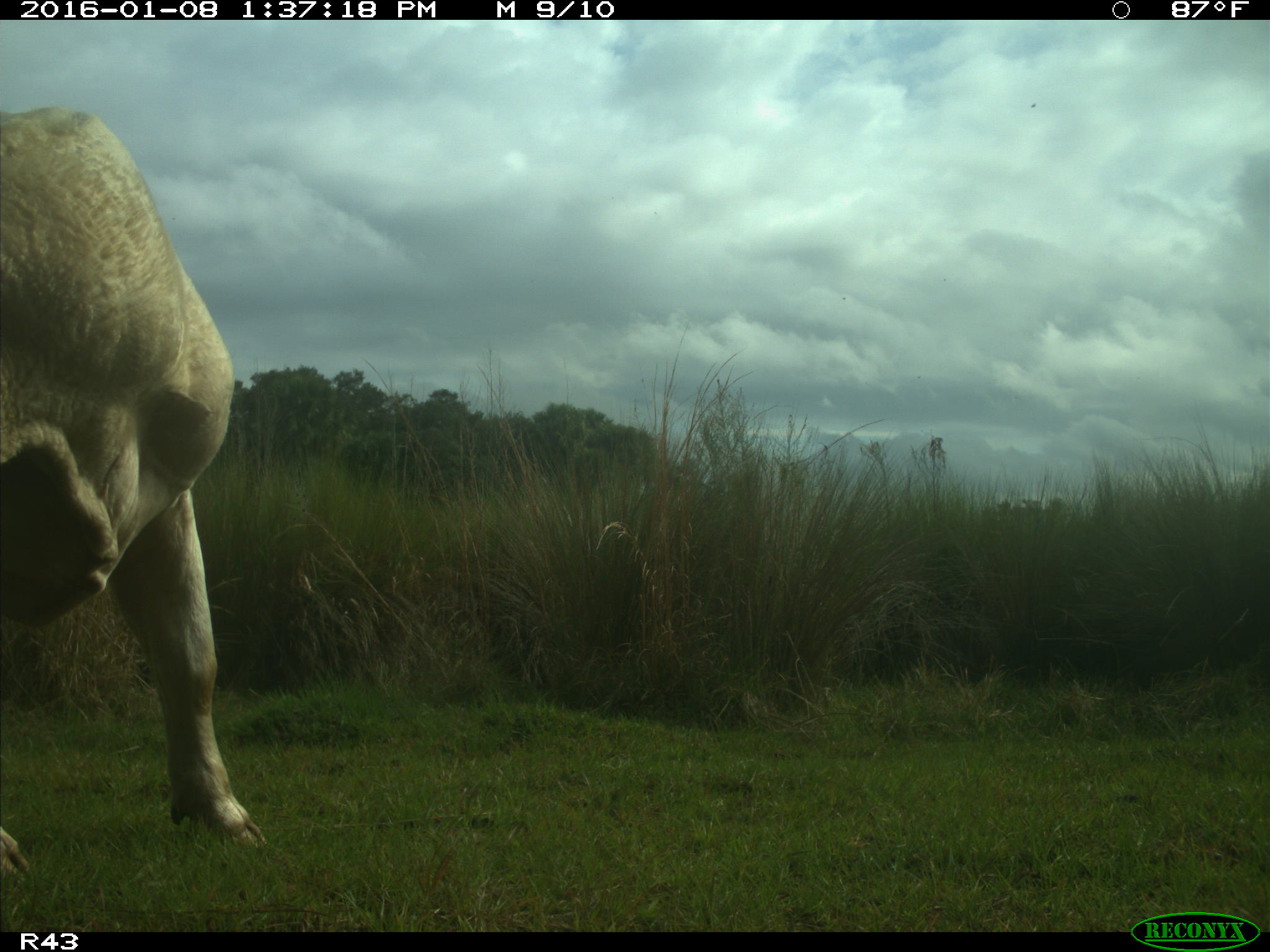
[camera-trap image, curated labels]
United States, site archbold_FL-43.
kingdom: Animalia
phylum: Chordata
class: Mammalia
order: Artiodactyla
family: Bovidae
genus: Bos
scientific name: Bos taurus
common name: domestic cow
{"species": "Bos taurus (domestic cow)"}